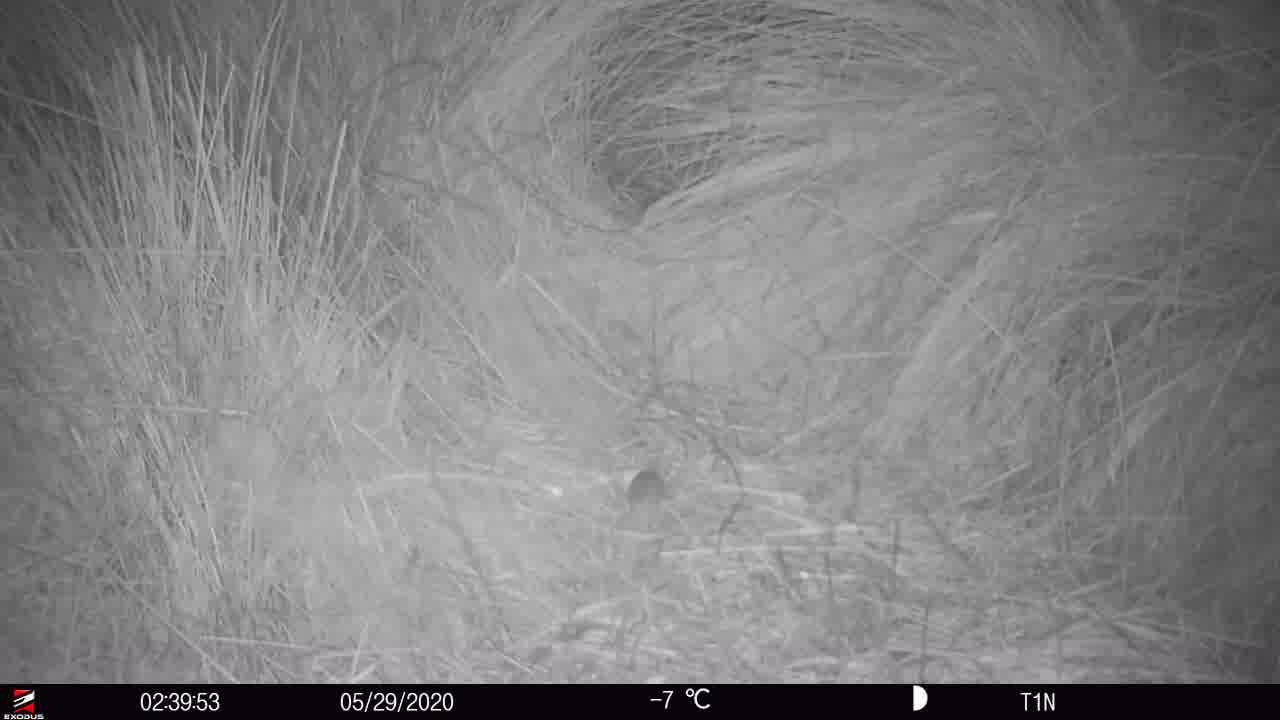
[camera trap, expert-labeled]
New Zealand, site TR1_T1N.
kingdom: Animalia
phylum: Chordata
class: Mammalia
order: Rodentia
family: Muridae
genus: Mus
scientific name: Mus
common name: mouse